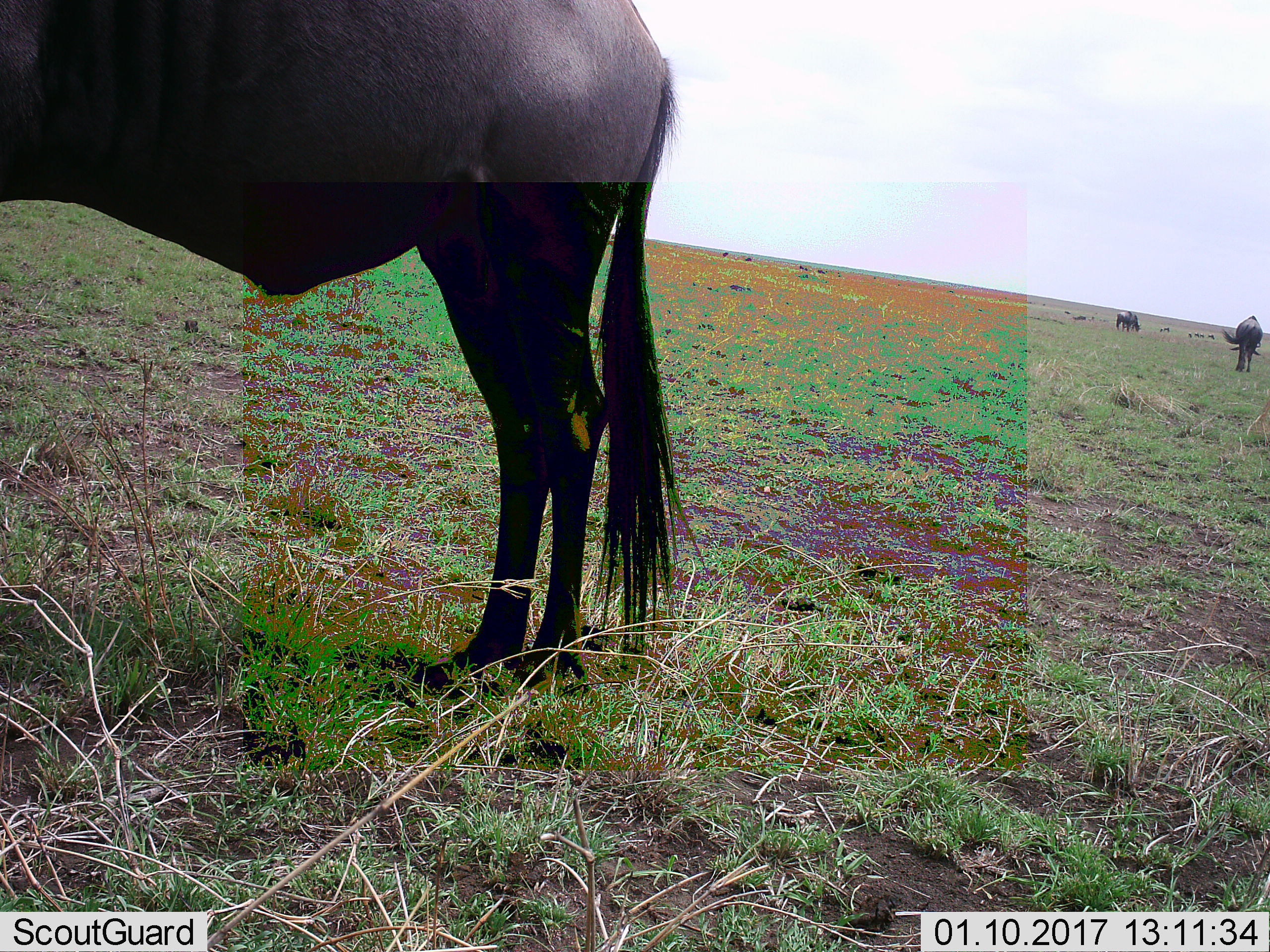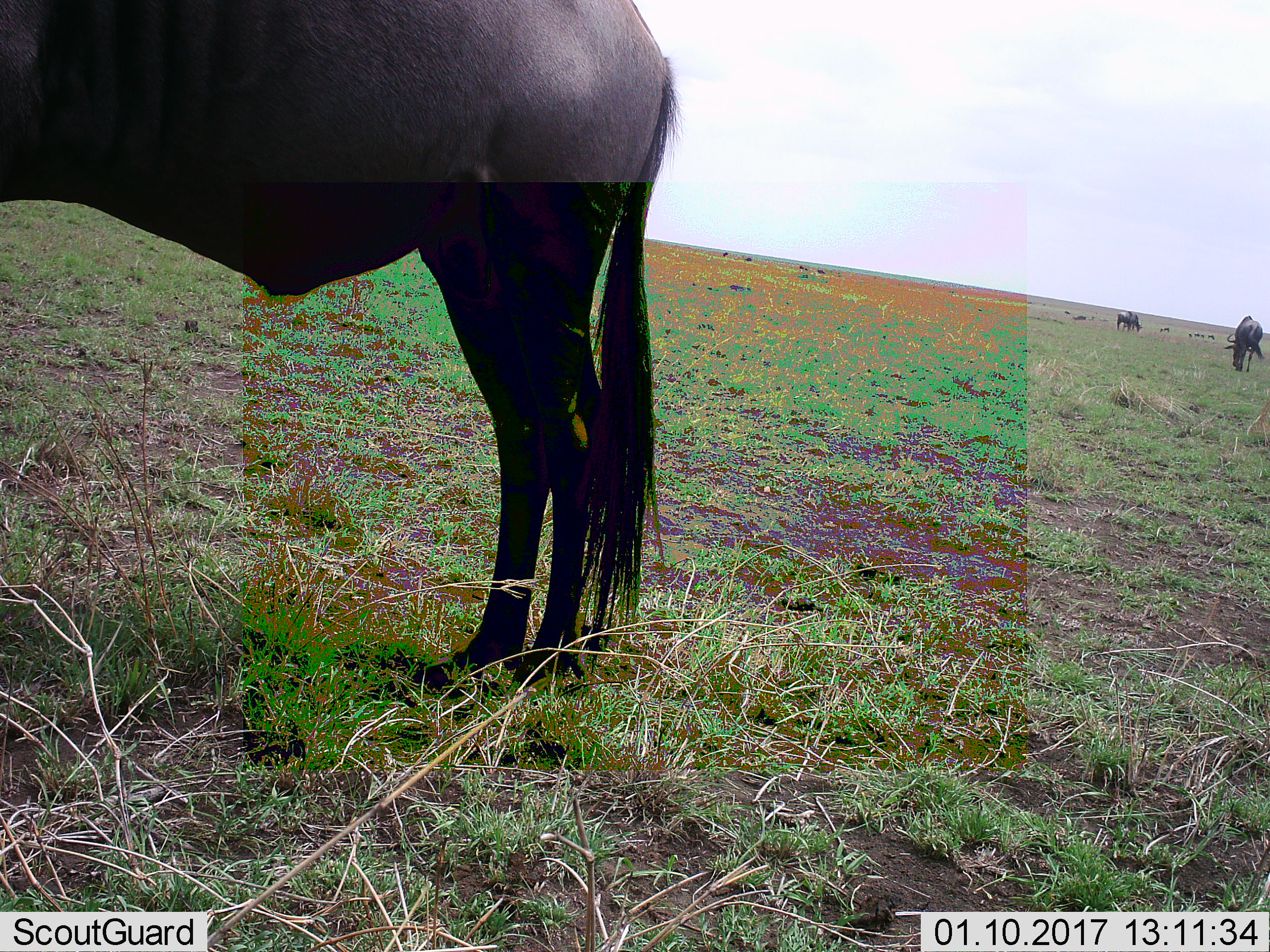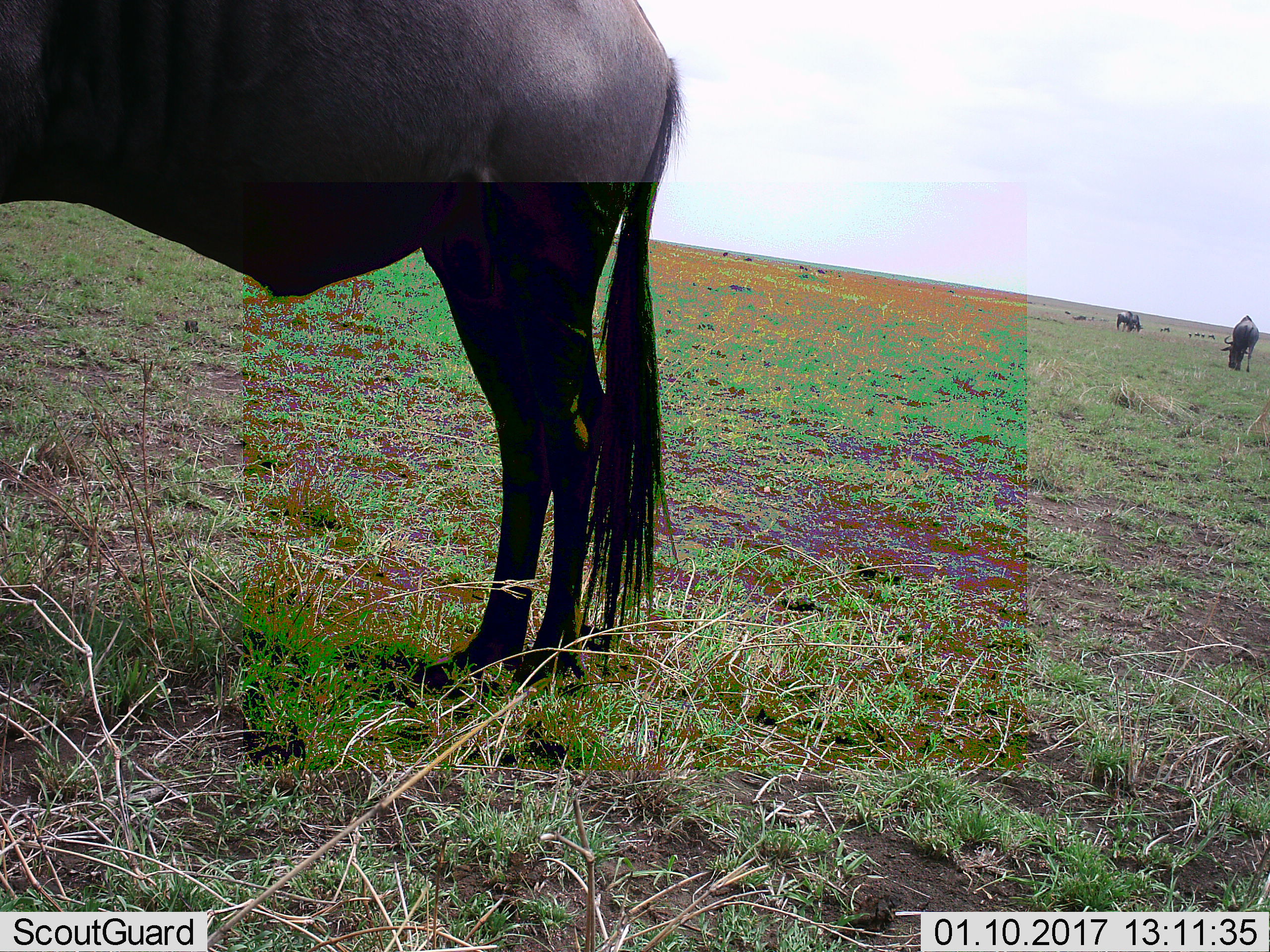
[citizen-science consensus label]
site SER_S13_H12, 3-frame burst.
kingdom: Animalia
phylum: Chordata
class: Mammalia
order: Artiodactyla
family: Bovidae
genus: Connochaetes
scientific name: Connochaetes taurinus taurinus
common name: blue wildebeest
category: wildebeestblue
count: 3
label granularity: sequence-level